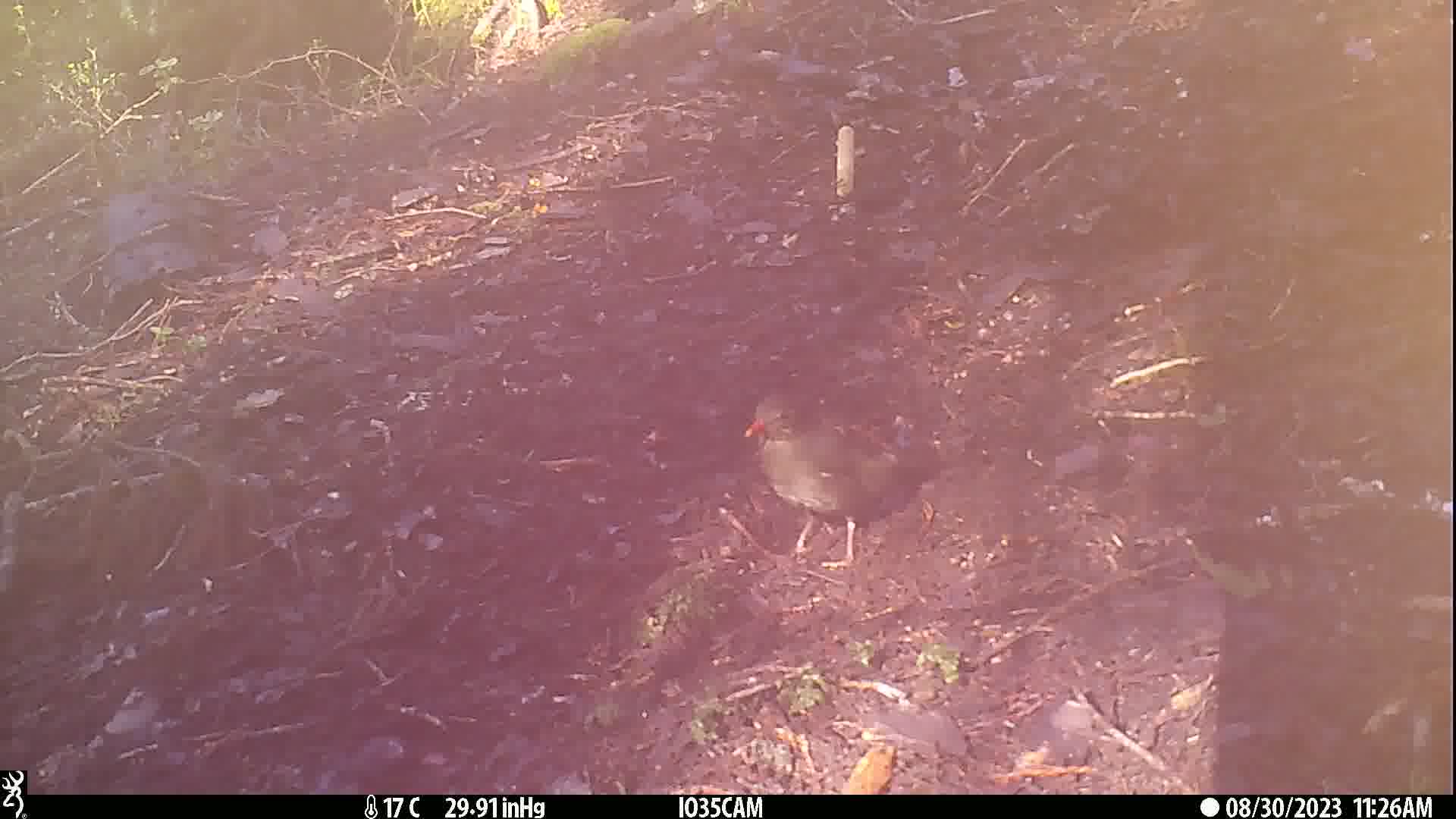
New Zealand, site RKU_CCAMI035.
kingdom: Animalia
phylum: Chordata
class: Aves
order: Passeriformes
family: Turdidae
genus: Turdus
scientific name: Turdus merula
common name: eurasian blackbird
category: blackbird